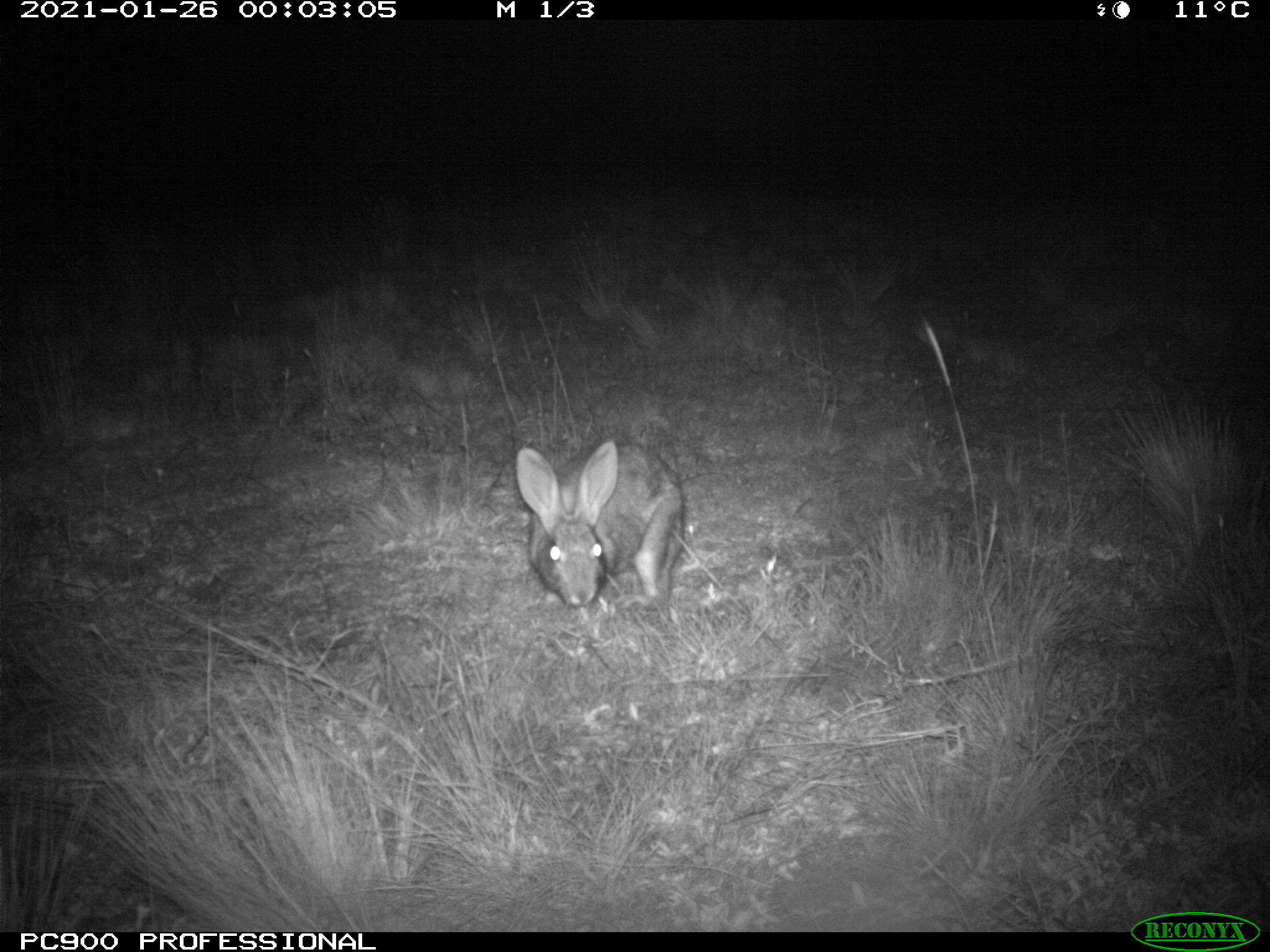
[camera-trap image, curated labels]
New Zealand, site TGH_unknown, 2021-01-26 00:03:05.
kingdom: Animalia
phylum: Chordata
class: Mammalia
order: Lagomorpha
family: Leporidae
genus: Oryctolagus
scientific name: Oryctolagus cuniculus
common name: european rabbit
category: rabbit